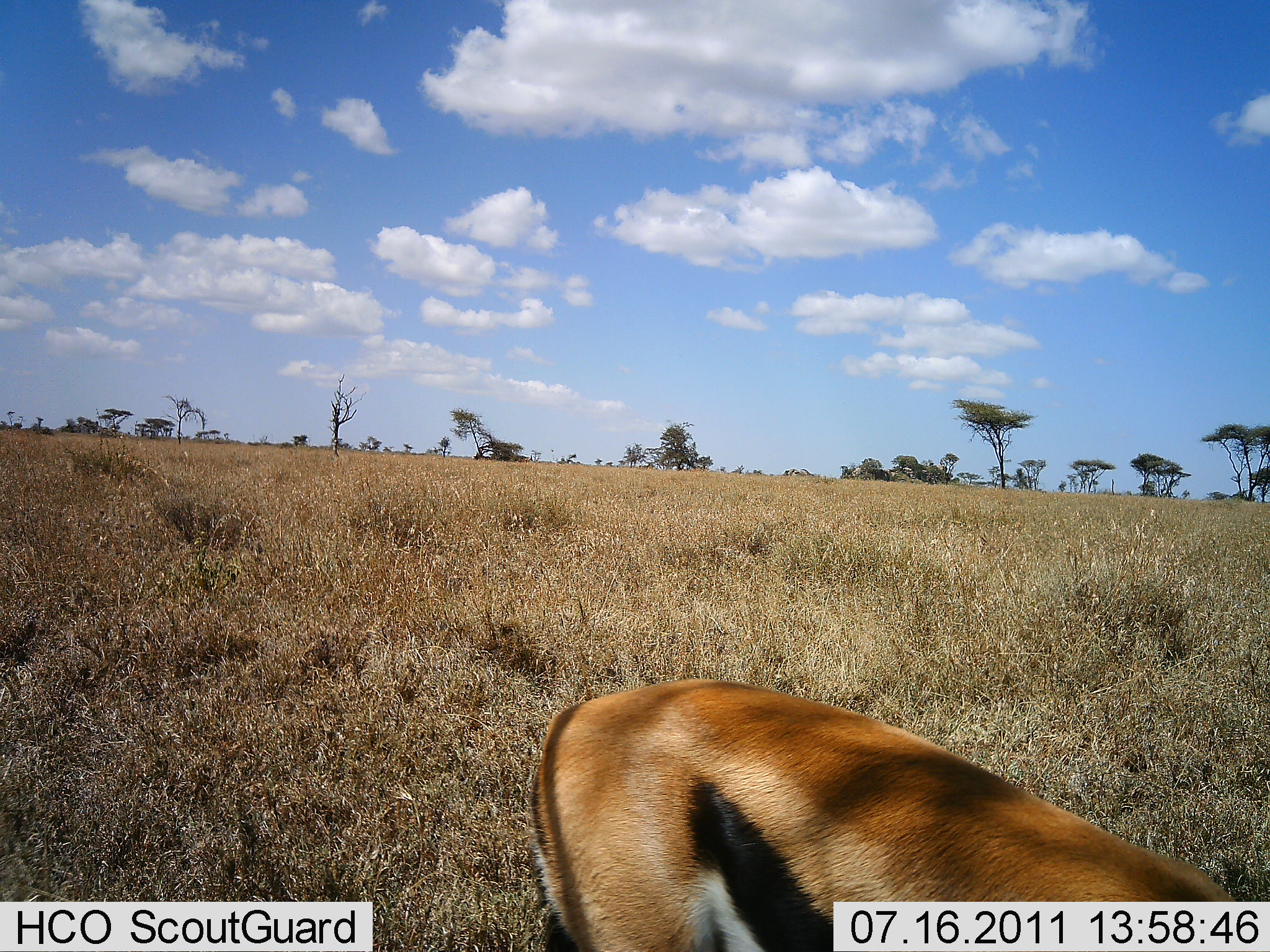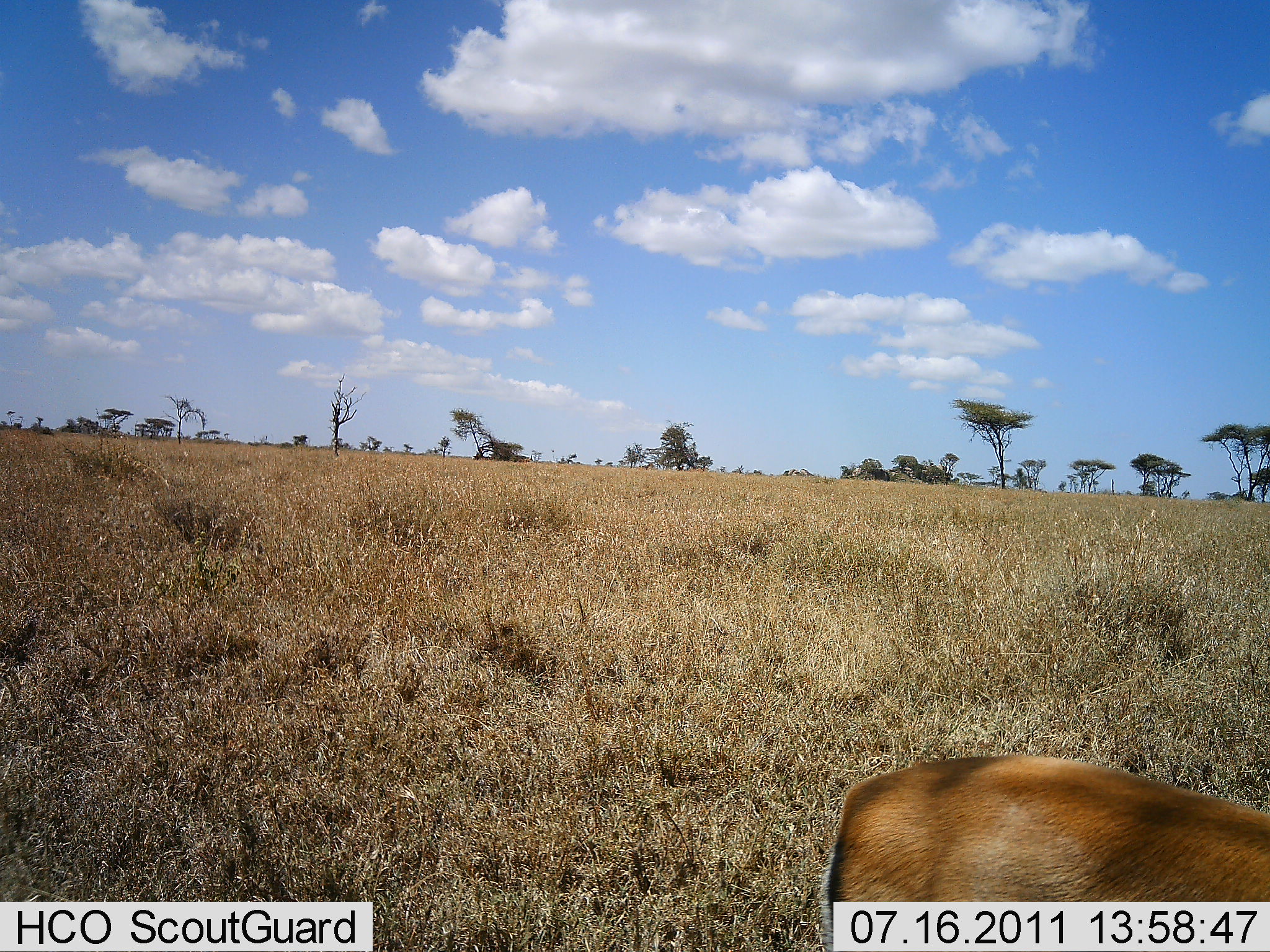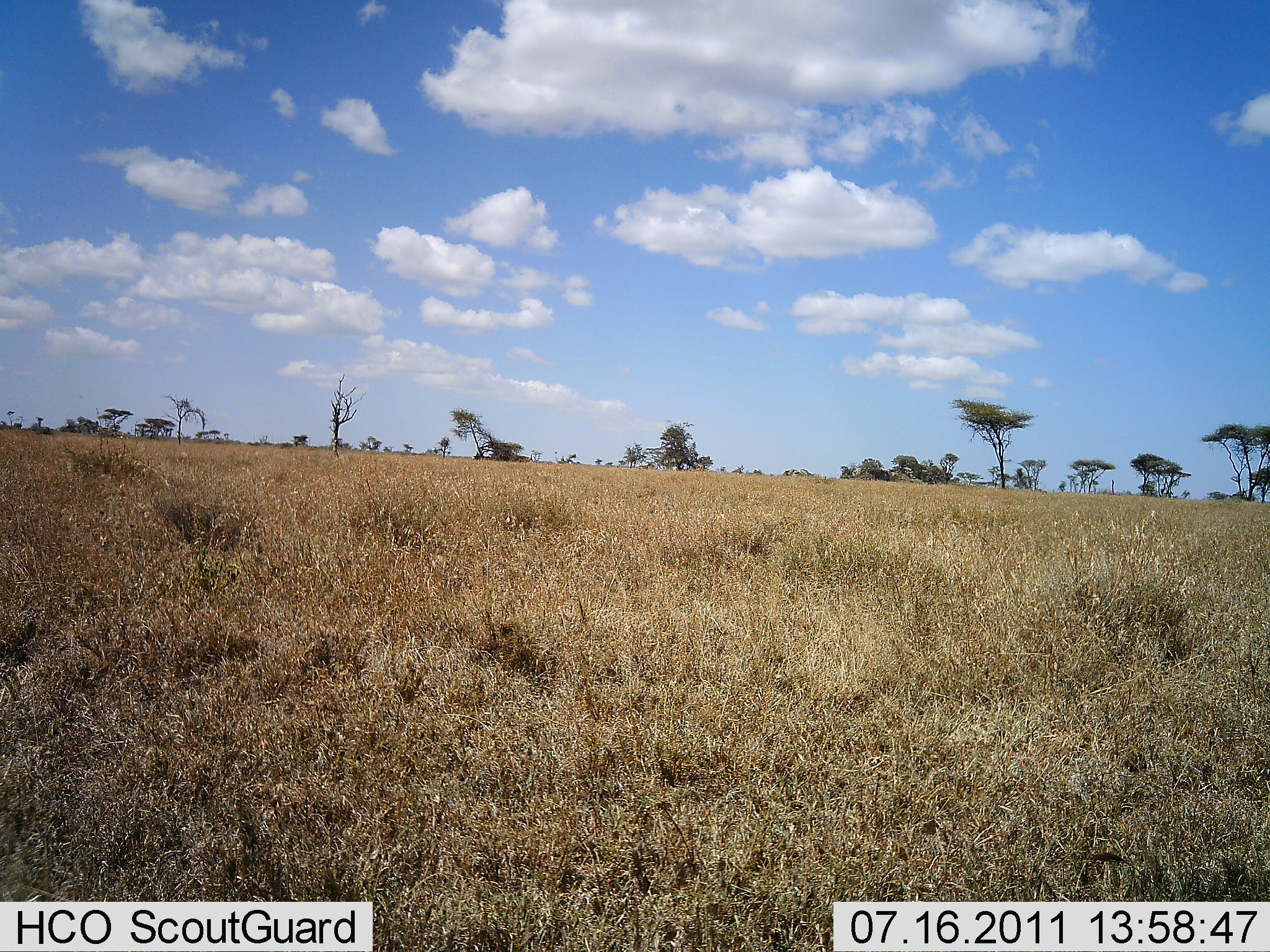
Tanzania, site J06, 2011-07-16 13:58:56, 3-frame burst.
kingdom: Animalia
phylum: Chordata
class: Mammalia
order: Artiodactyla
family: Bovidae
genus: Eudorcas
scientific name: Eudorcas thomsonii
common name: thomson's gazelle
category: gazellethomsons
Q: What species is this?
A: Gazellethomsons (thomson's gazelle) (Eudorcas thomsonii).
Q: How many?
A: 1.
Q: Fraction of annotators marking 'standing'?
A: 8%.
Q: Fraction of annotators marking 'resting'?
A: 0%.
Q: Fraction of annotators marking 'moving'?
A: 85%.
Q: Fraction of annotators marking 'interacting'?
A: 8%.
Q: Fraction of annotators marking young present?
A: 0%.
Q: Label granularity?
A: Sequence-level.